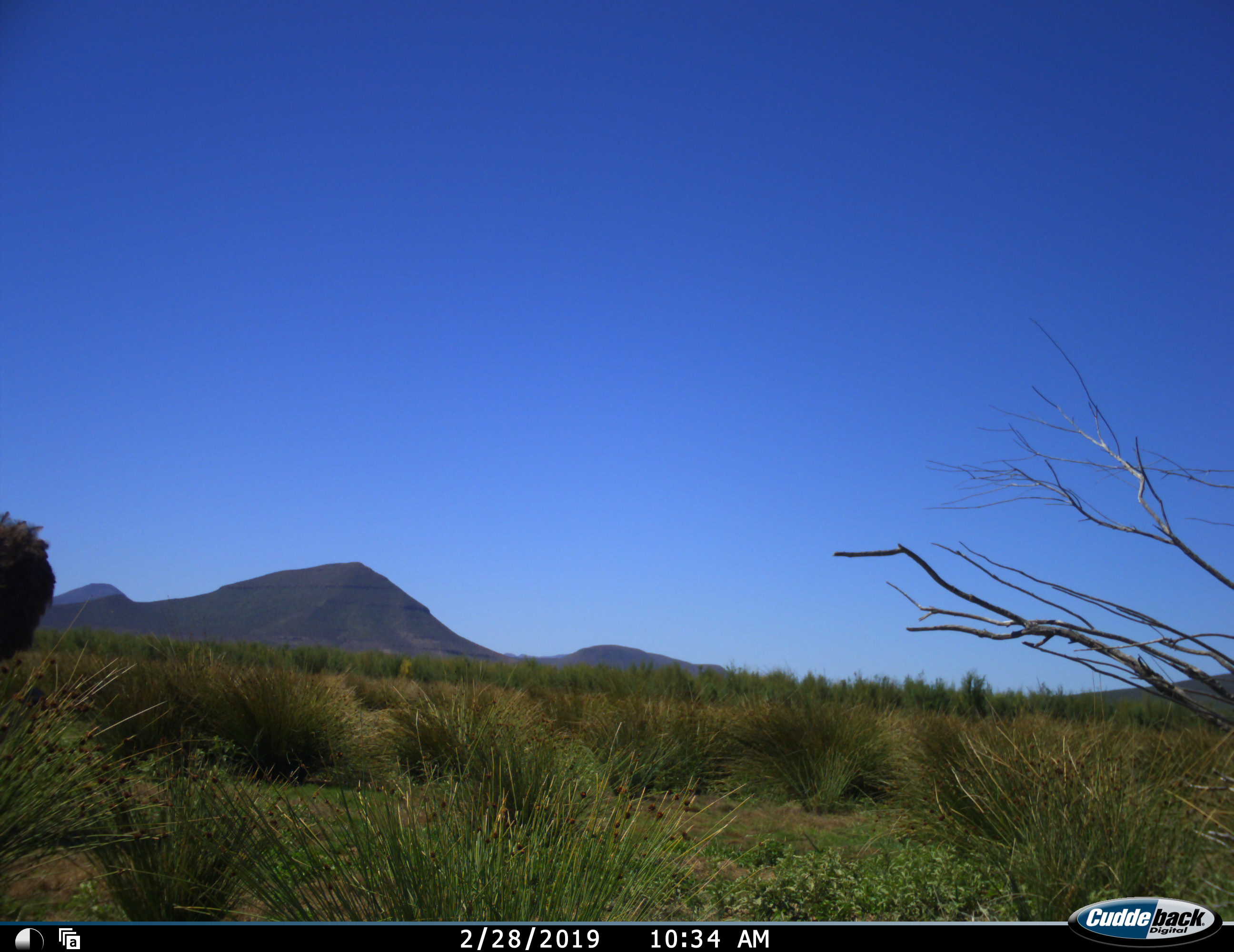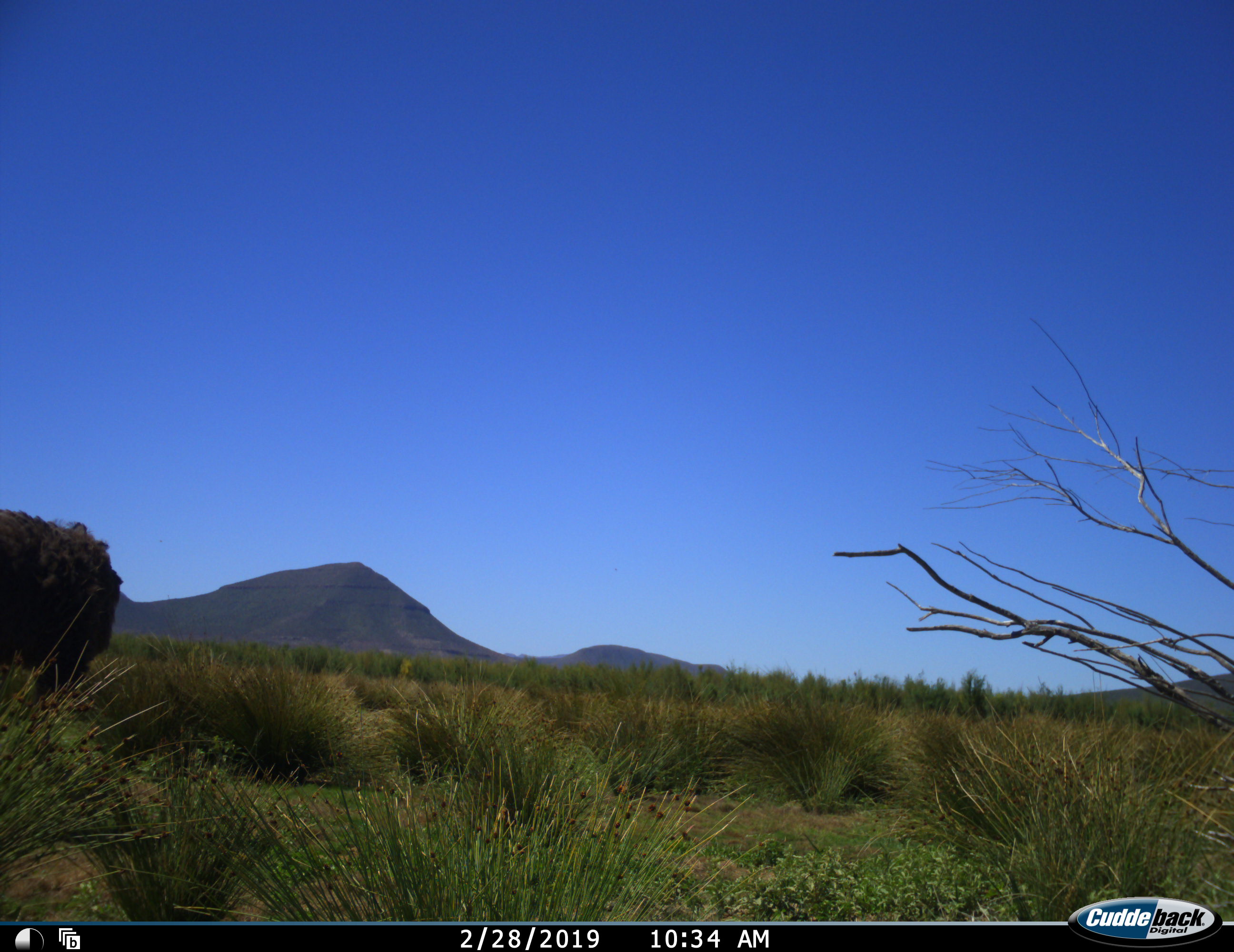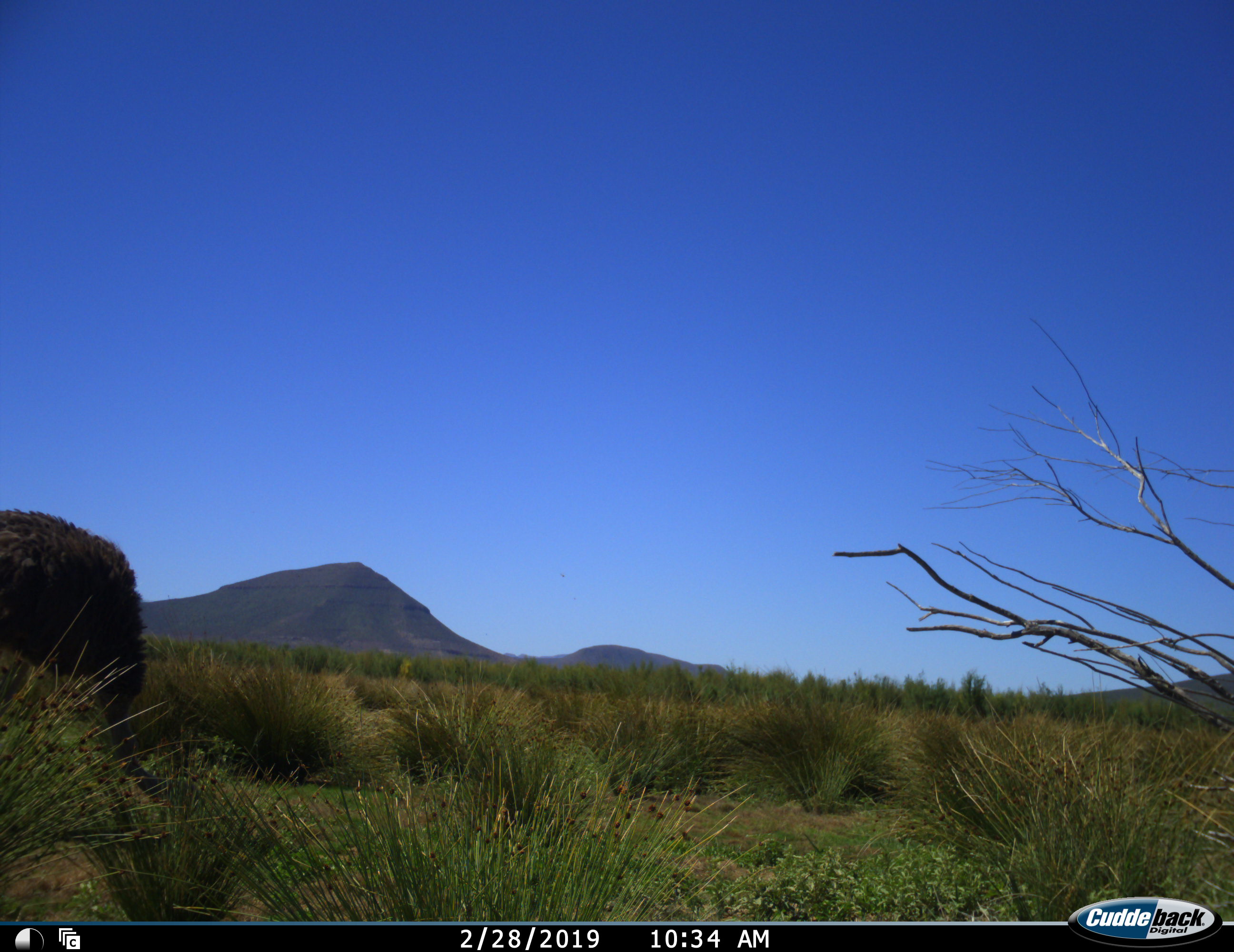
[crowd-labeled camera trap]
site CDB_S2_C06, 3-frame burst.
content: unidentified animal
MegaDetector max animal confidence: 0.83